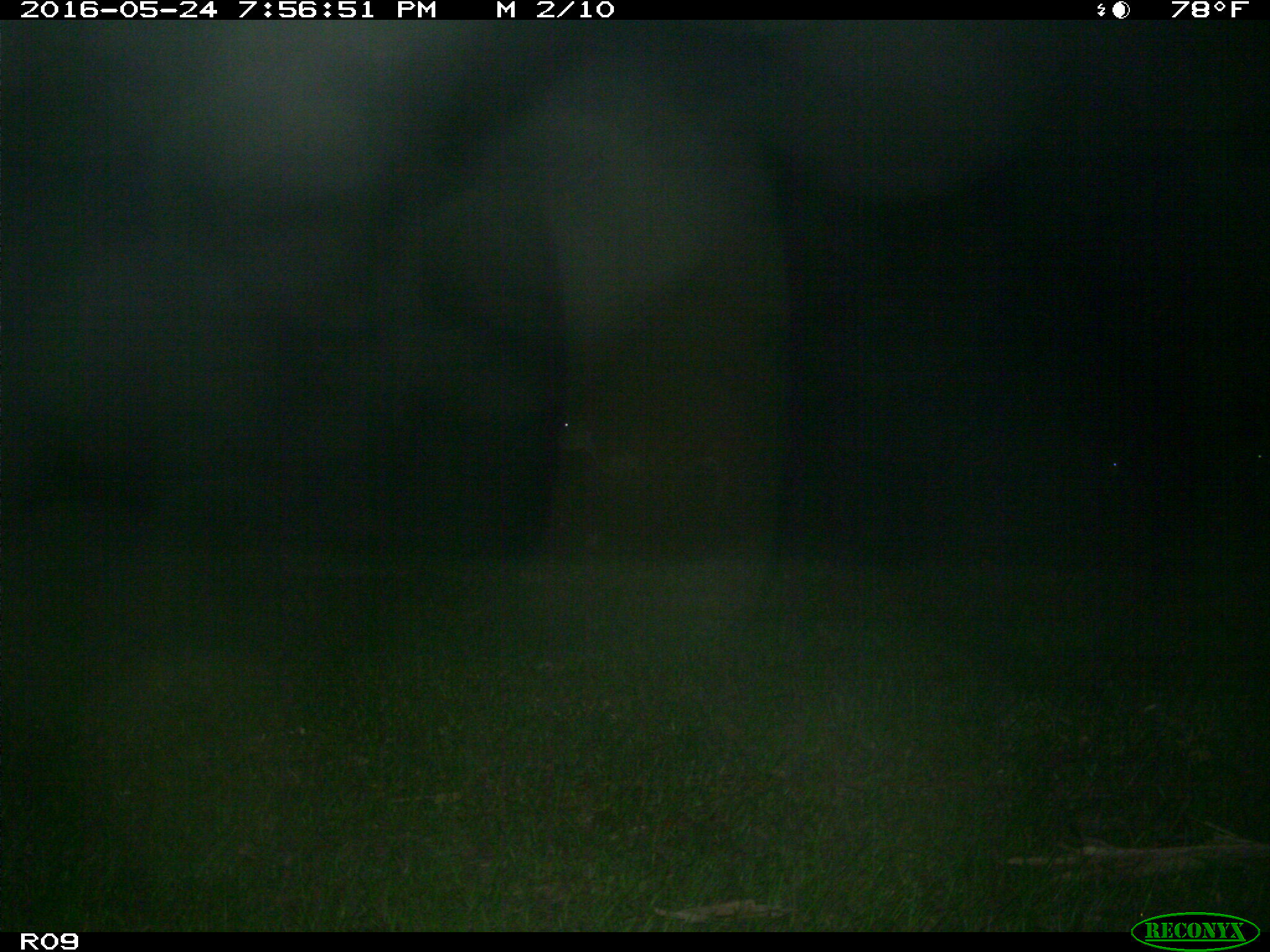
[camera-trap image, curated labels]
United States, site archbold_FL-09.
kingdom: Animalia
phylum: Chordata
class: Mammalia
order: Artiodactyla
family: Bovidae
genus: Bos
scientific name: Bos taurus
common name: domestic cow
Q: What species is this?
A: Bos taurus (domestic cow).